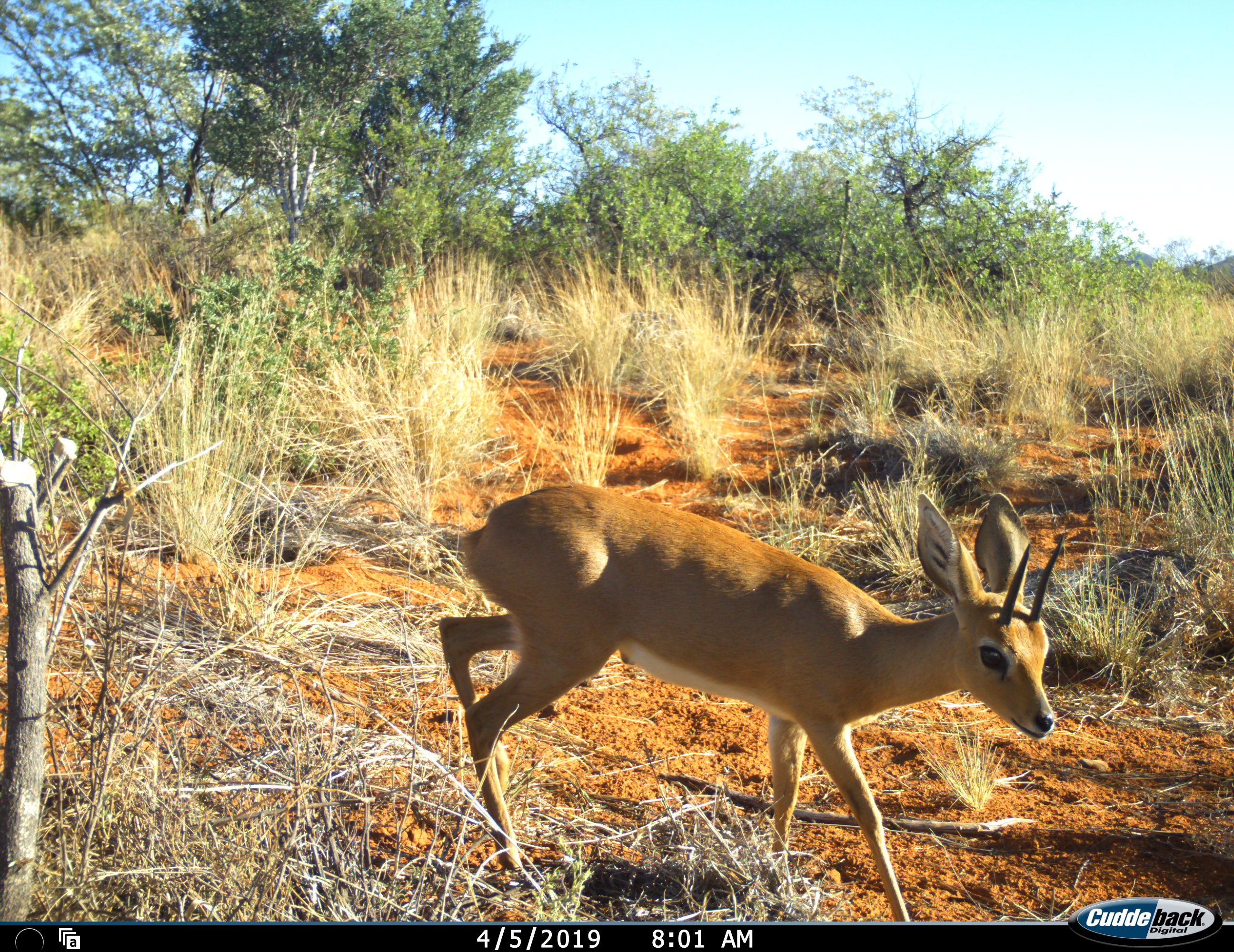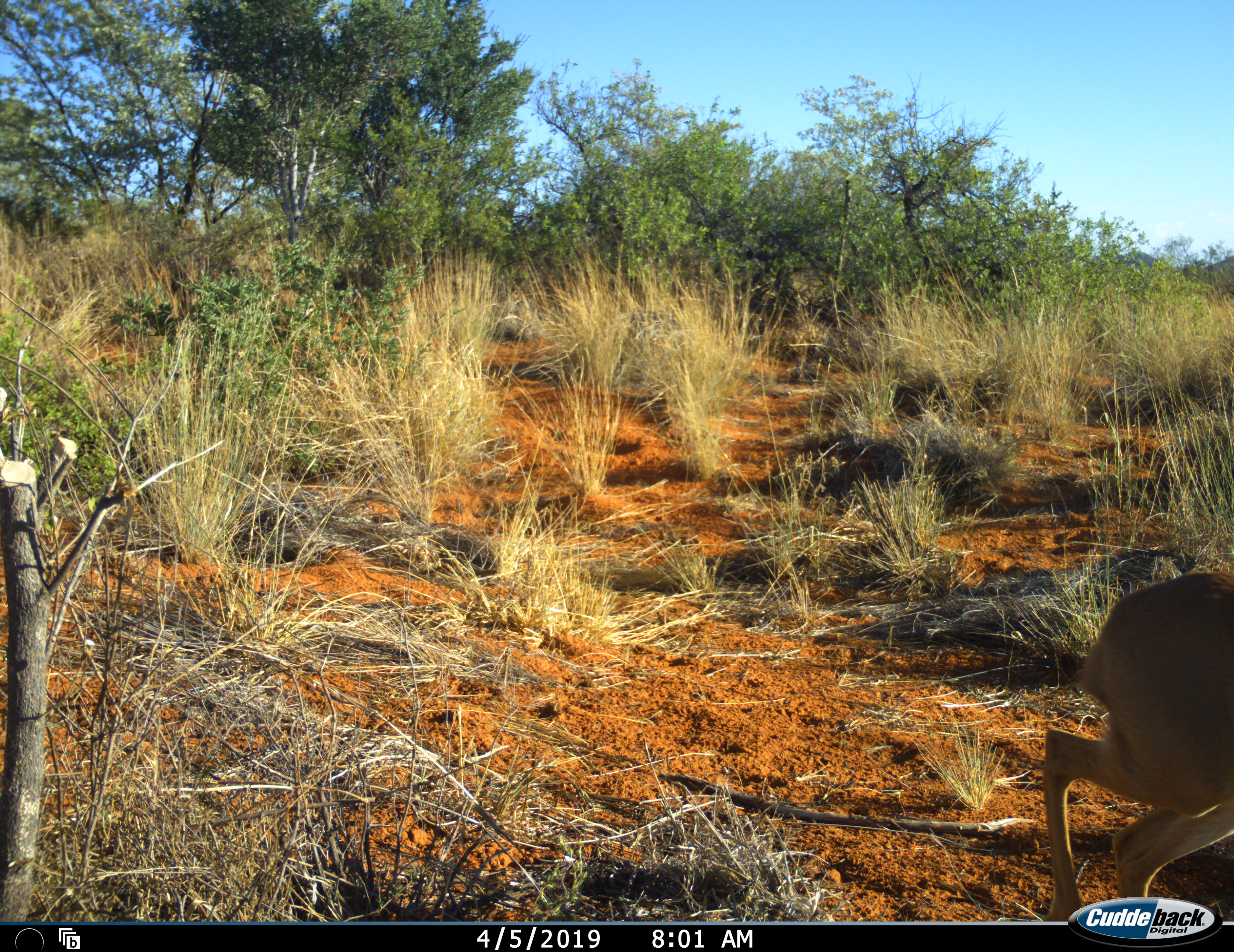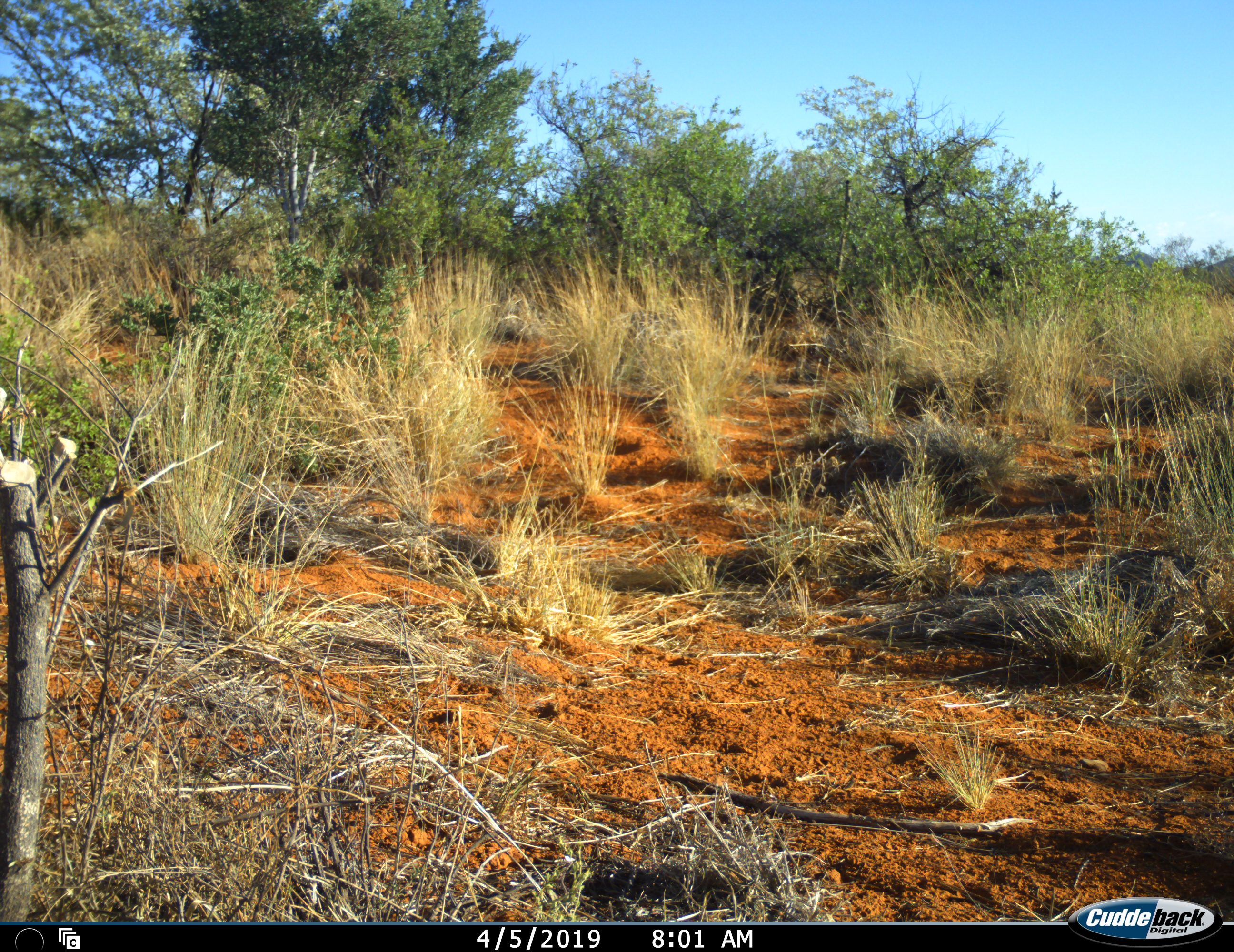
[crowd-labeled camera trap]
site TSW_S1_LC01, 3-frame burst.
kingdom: Animalia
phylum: Chordata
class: Mammalia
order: Artiodactyla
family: Bovidae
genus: Raphicerus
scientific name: Raphicerus campestris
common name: steenbok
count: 1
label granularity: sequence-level